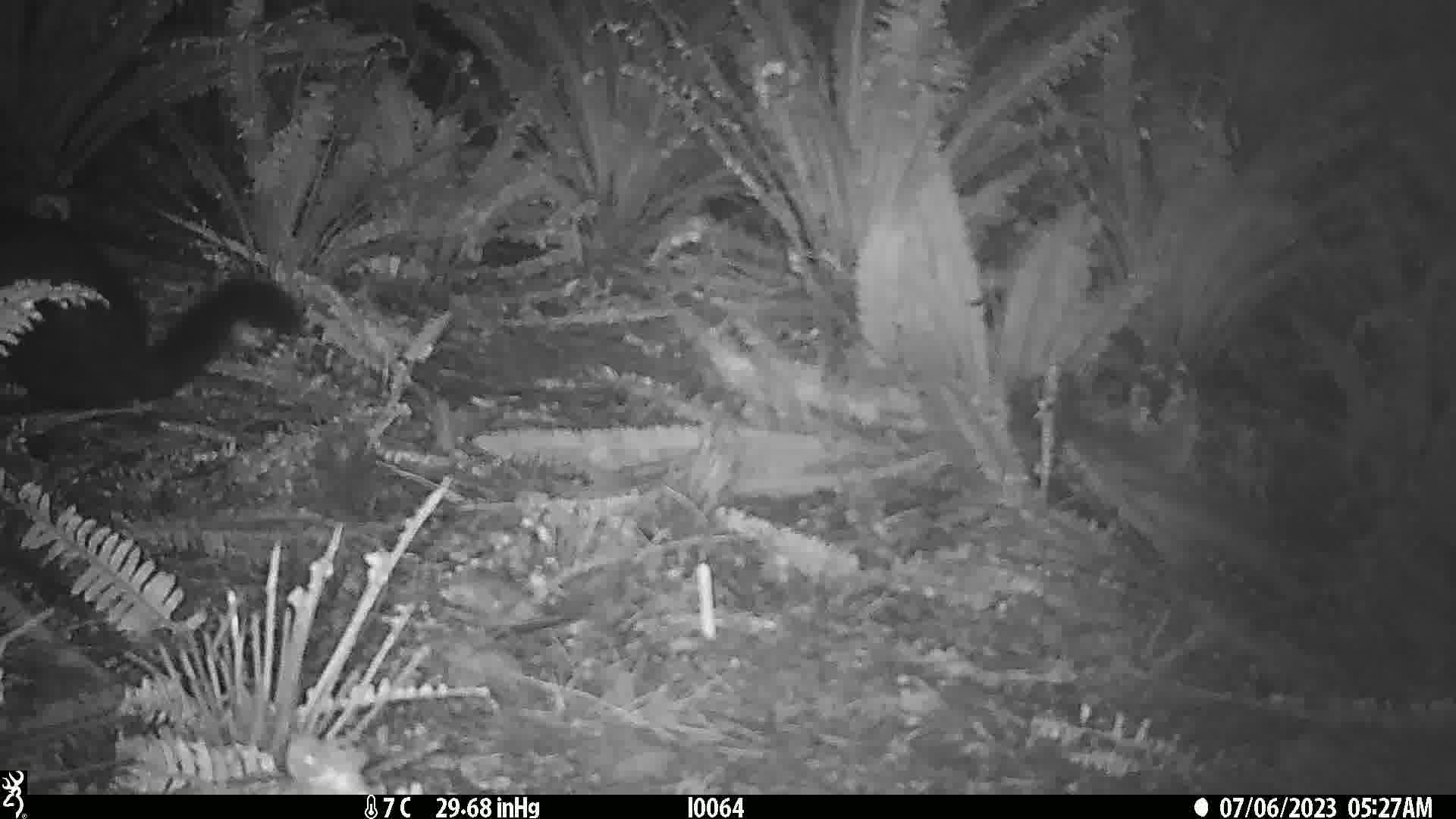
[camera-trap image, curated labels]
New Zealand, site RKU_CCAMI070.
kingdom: Animalia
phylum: Chordata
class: Mammalia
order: Diprotodontia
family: Phalangeridae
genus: Trichosurus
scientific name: Trichosurus vulpecula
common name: common brushtail possum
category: possum